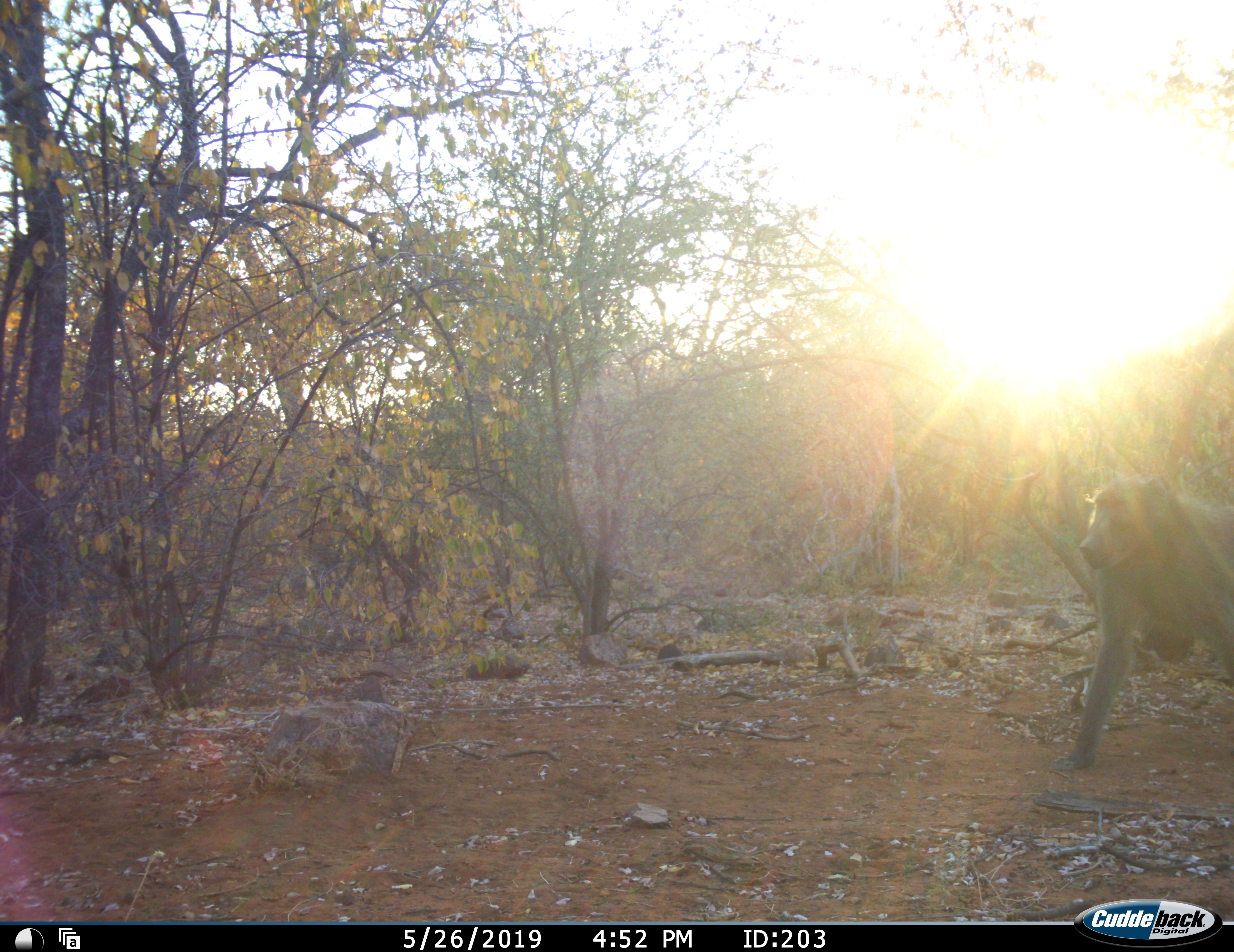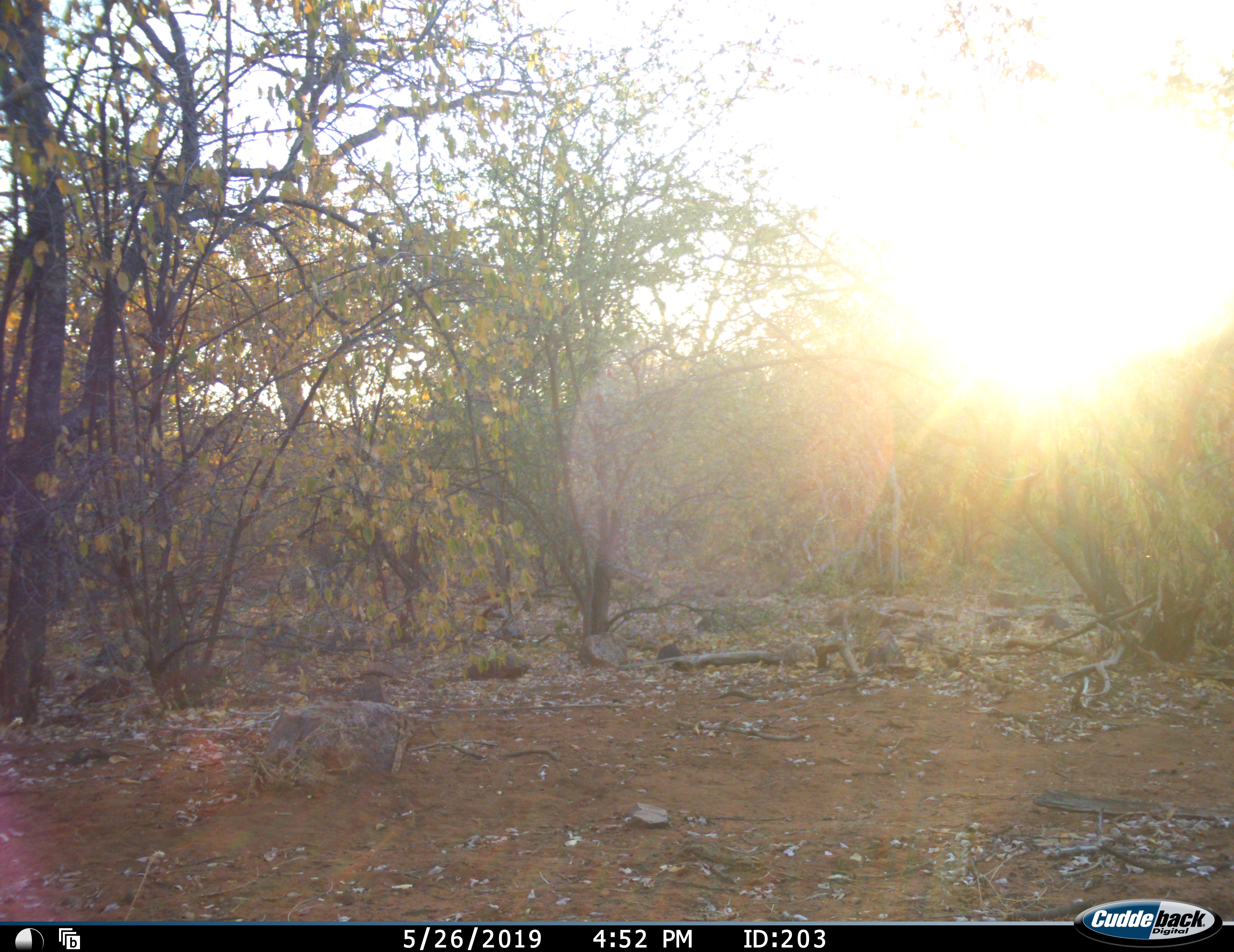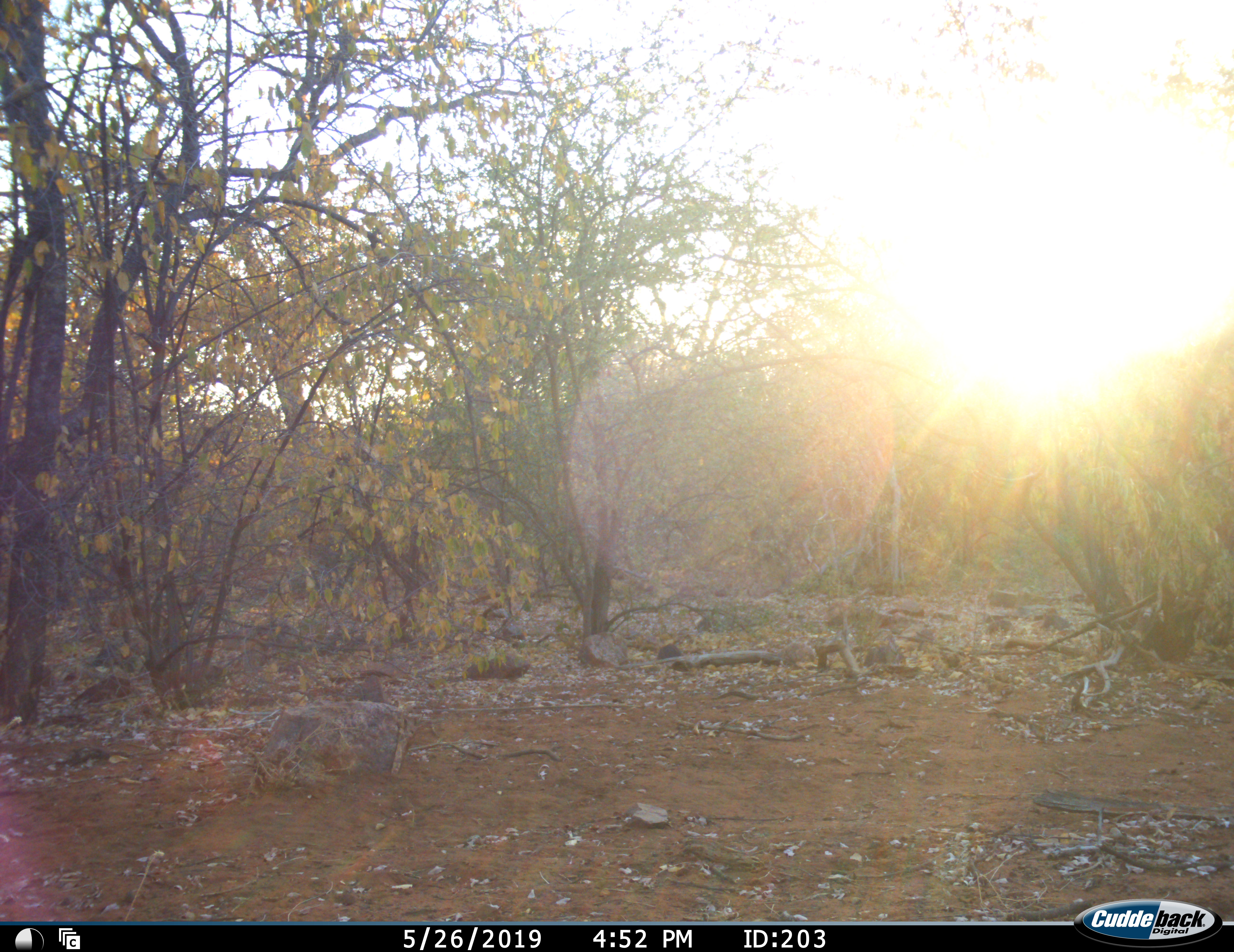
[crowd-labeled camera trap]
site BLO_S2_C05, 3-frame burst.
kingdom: Animalia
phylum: Chordata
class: Mammalia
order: Primates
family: Cercopithecidae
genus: Papio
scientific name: Papio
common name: baboon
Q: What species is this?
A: Baboon (Papio).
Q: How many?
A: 1.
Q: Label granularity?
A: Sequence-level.